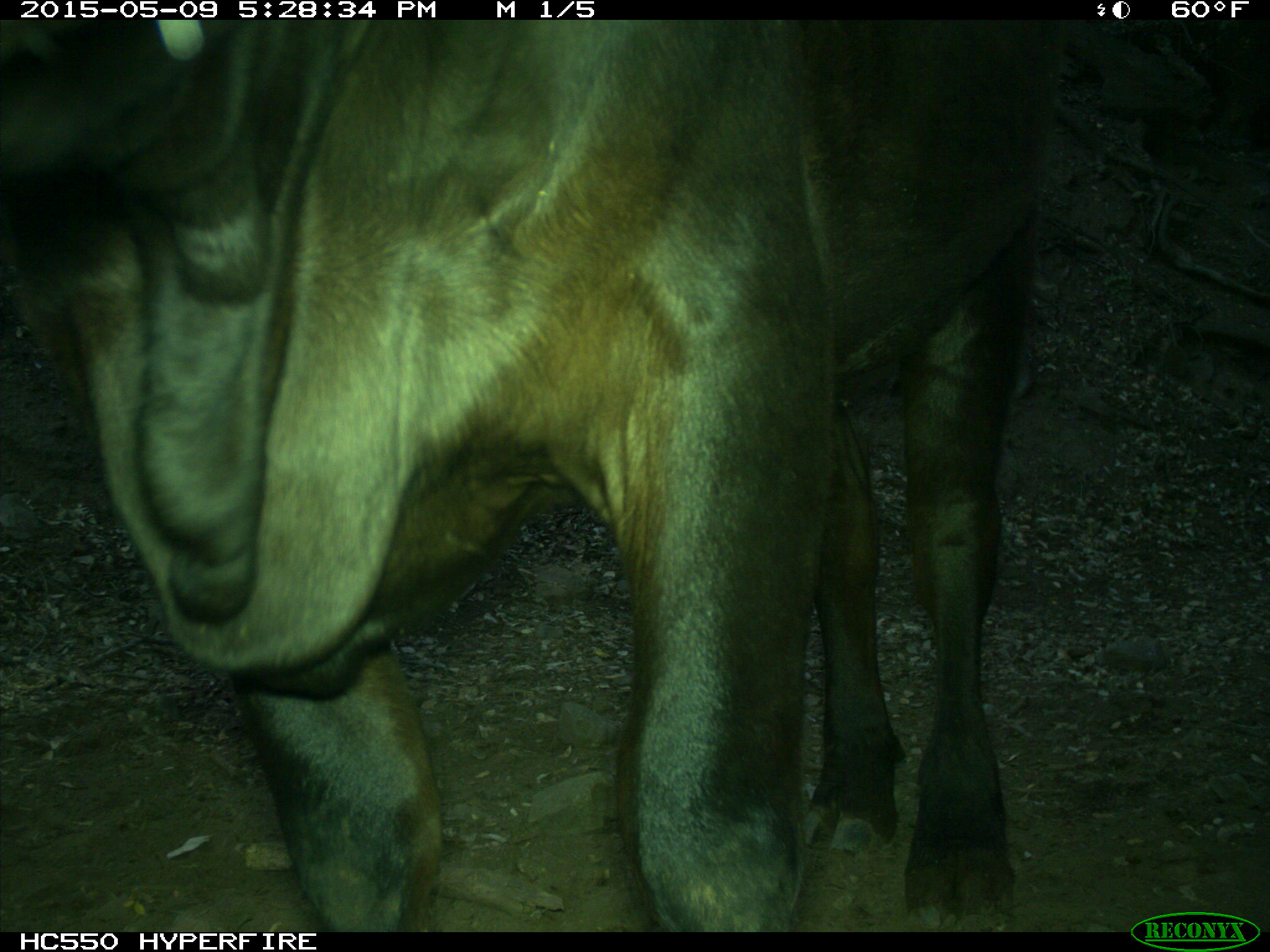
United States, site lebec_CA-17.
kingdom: Animalia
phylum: Chordata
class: Mammalia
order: Artiodactyla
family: Bovidae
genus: Bos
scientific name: Bos taurus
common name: domestic cow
Bos taurus (domestic cow).